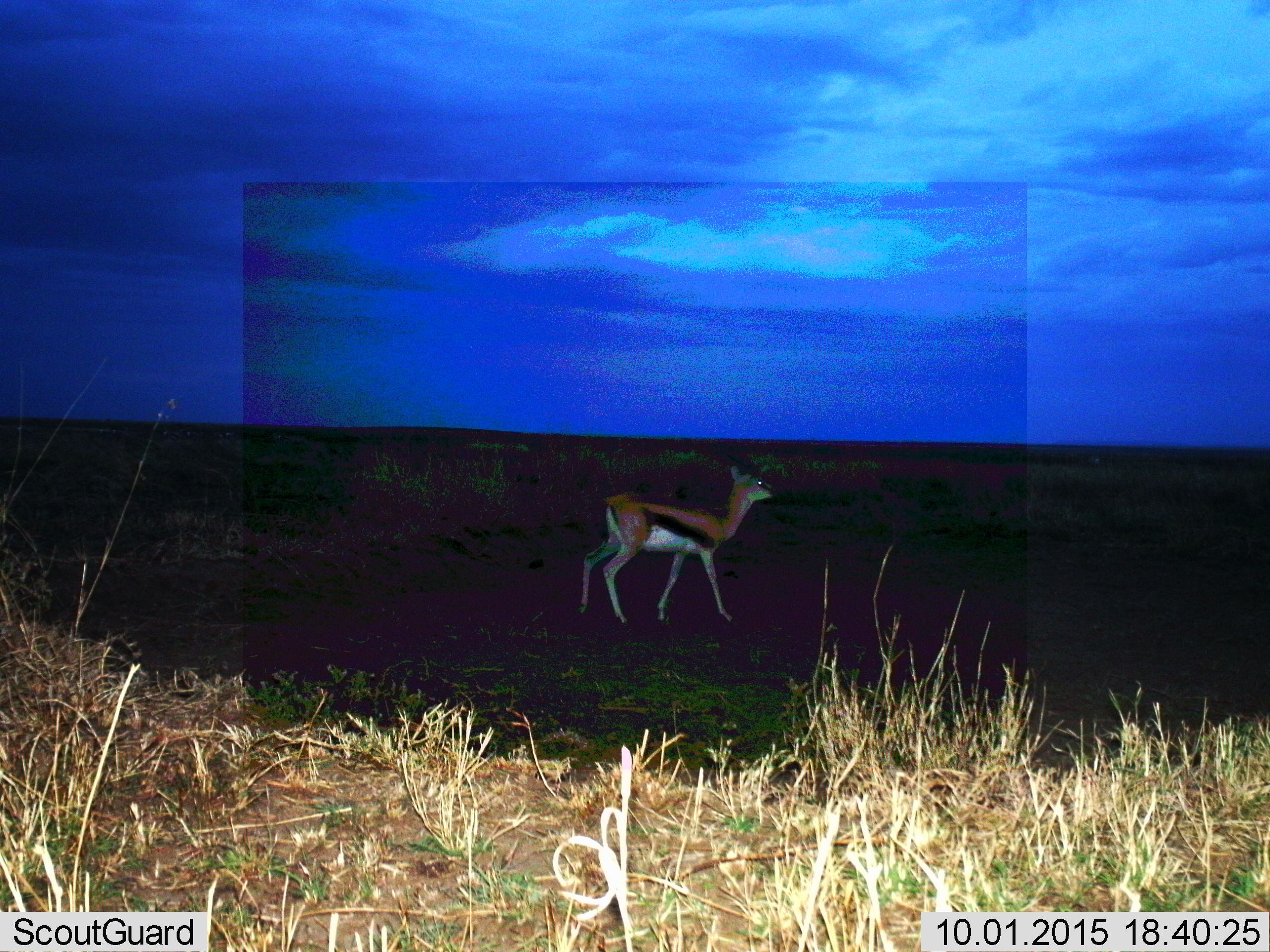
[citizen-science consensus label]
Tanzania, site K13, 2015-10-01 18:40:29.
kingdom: Animalia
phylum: Chordata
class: Mammalia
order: Artiodactyla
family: Bovidae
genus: Eudorcas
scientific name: Eudorcas thomsonii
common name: thomson's gazelle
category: gazellethomsons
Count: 1.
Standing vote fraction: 70%.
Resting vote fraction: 0%.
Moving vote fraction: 40%.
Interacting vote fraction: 0%.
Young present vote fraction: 0%.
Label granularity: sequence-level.